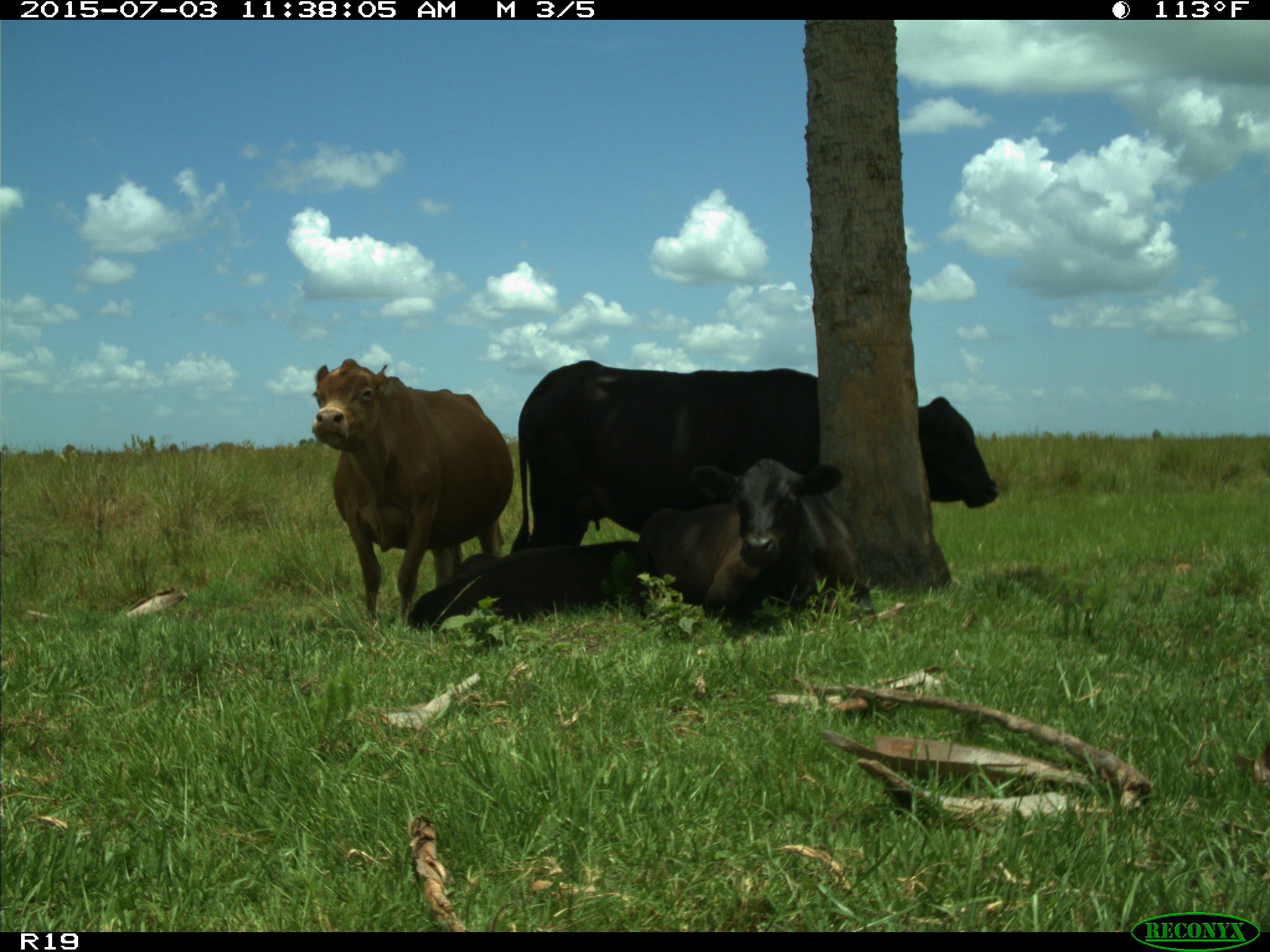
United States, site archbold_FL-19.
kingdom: Animalia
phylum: Chordata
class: Mammalia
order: Artiodactyla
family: Bovidae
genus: Bos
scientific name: Bos taurus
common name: domestic cow